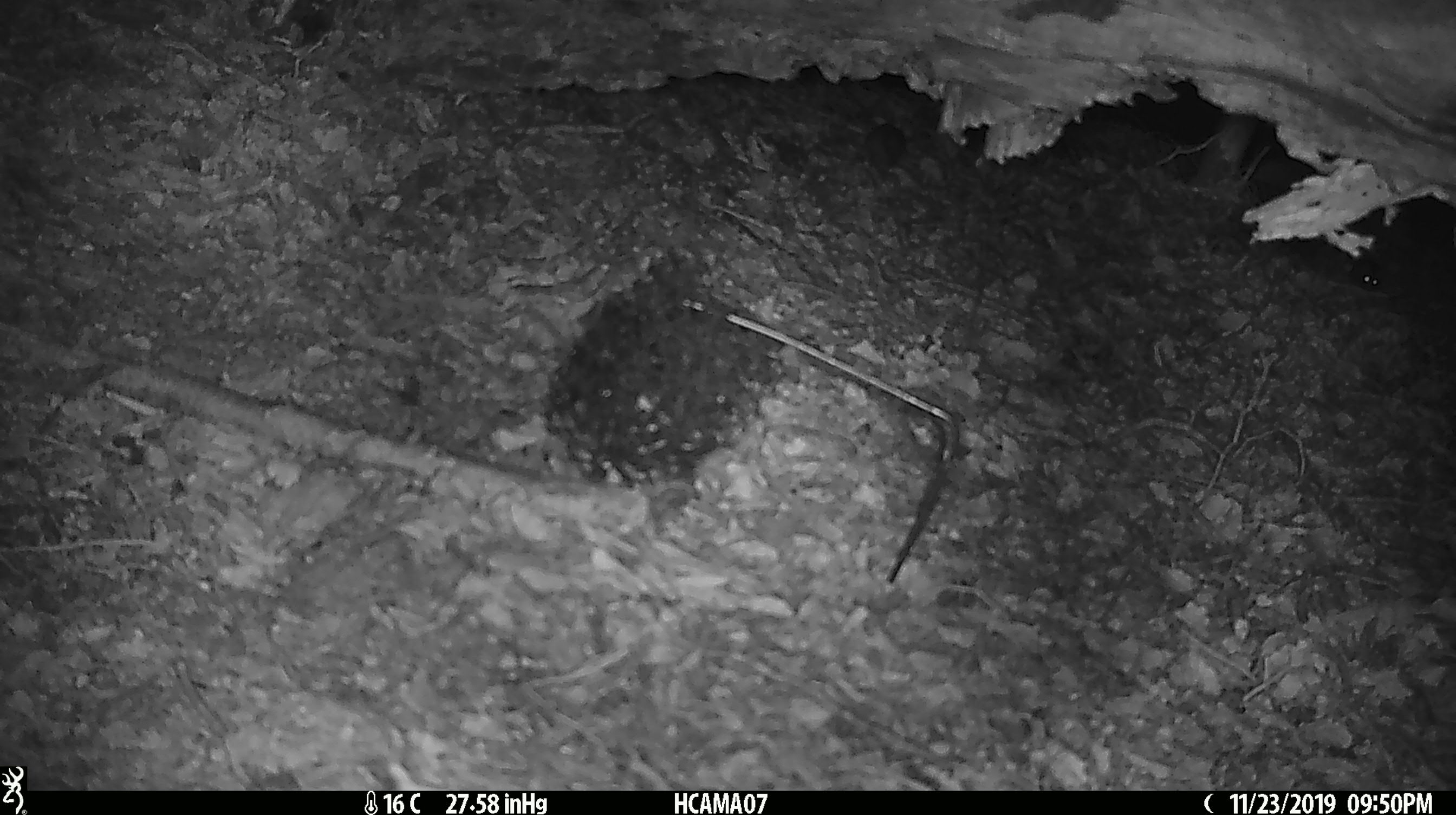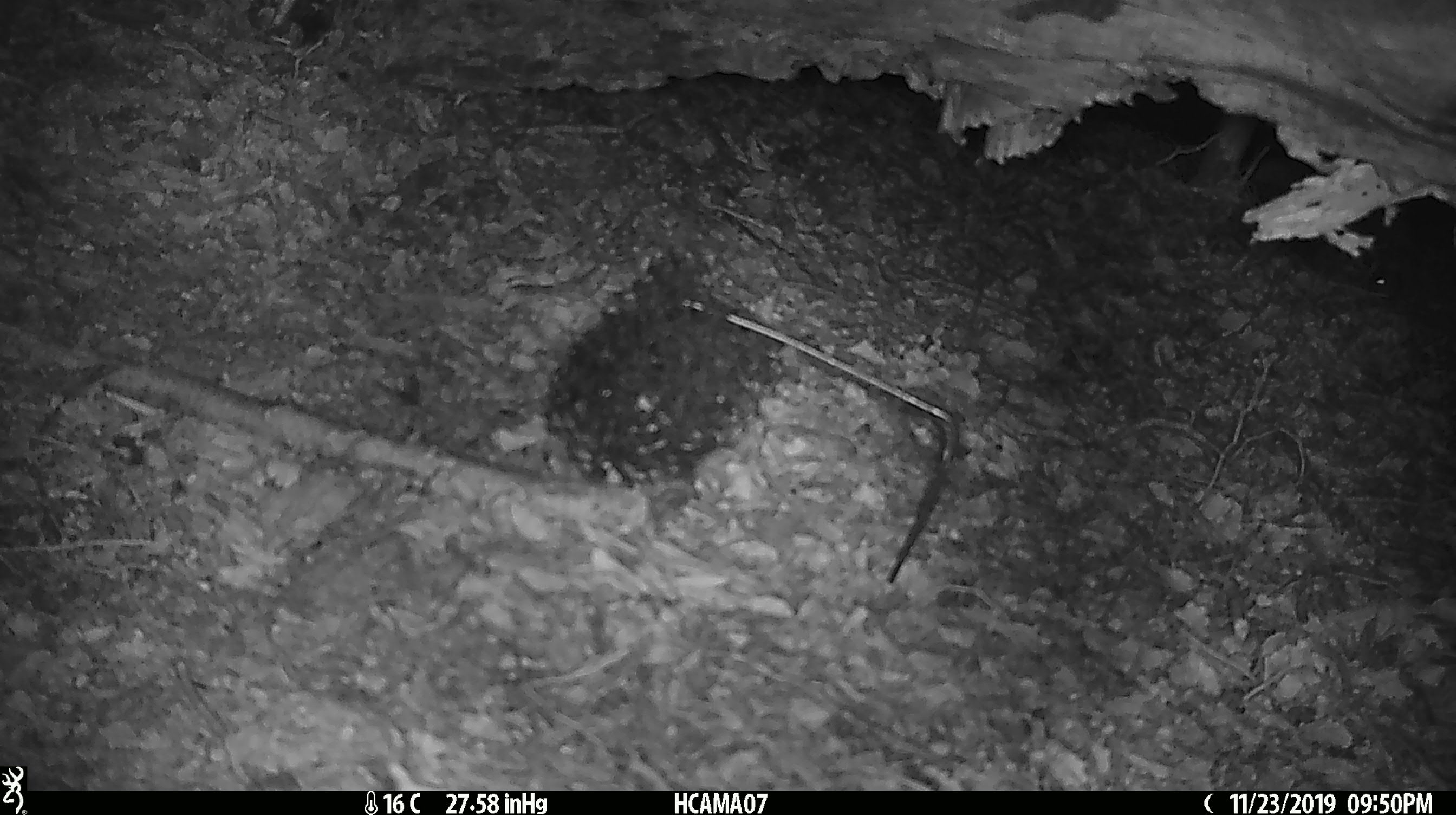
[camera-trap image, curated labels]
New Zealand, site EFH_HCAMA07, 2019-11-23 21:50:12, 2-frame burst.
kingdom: Animalia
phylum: Chordata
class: Mammalia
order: Rodentia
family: Muridae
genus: Mus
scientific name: Mus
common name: mouse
Mouse (Mus).